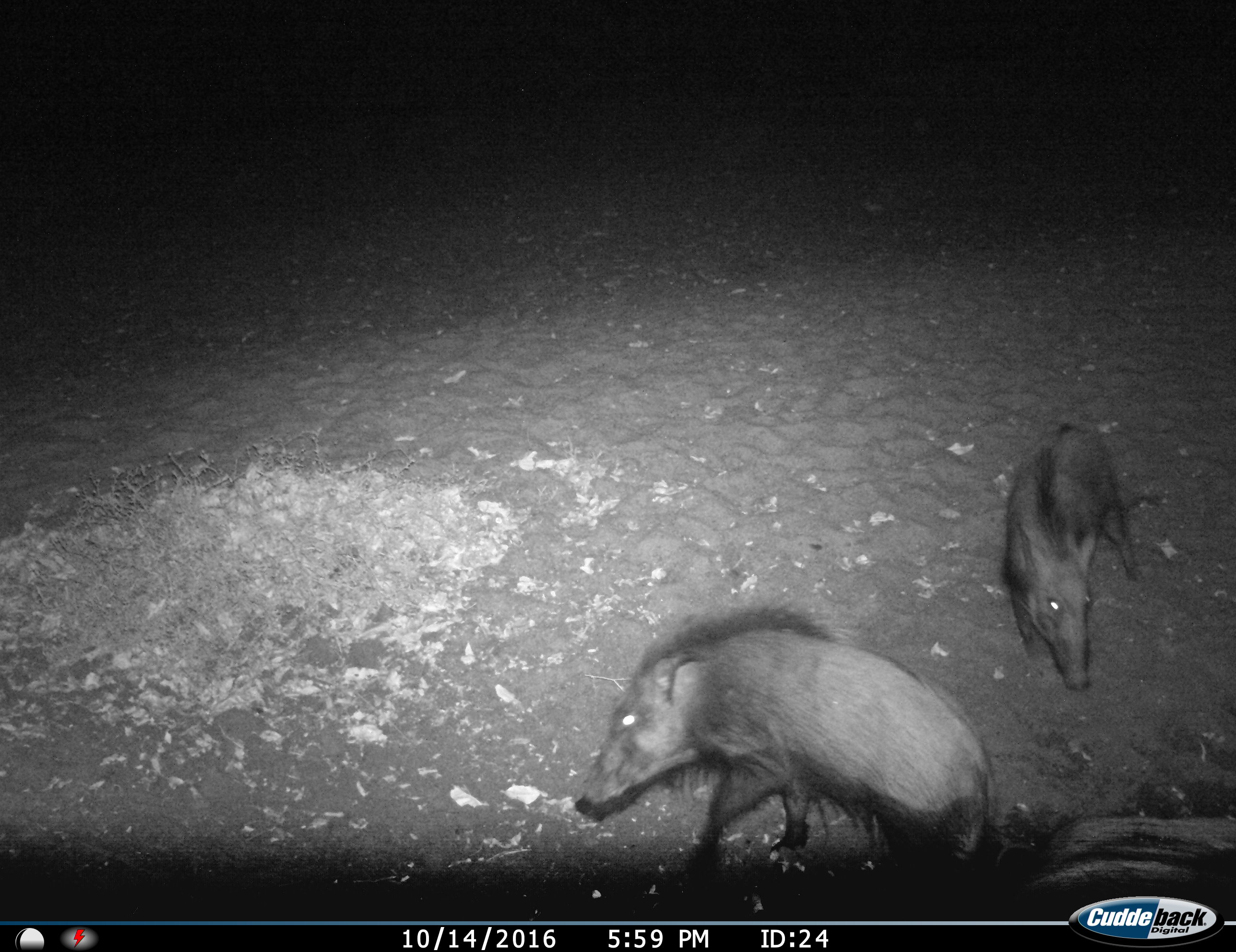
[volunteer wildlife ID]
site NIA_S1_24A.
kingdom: Animalia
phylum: Chordata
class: Mammalia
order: Artiodactyla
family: Suidae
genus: Potamochoerus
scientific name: Potamochoerus larvatus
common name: bushpig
Bushpig (Potamochoerus larvatus), count 2. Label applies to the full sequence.